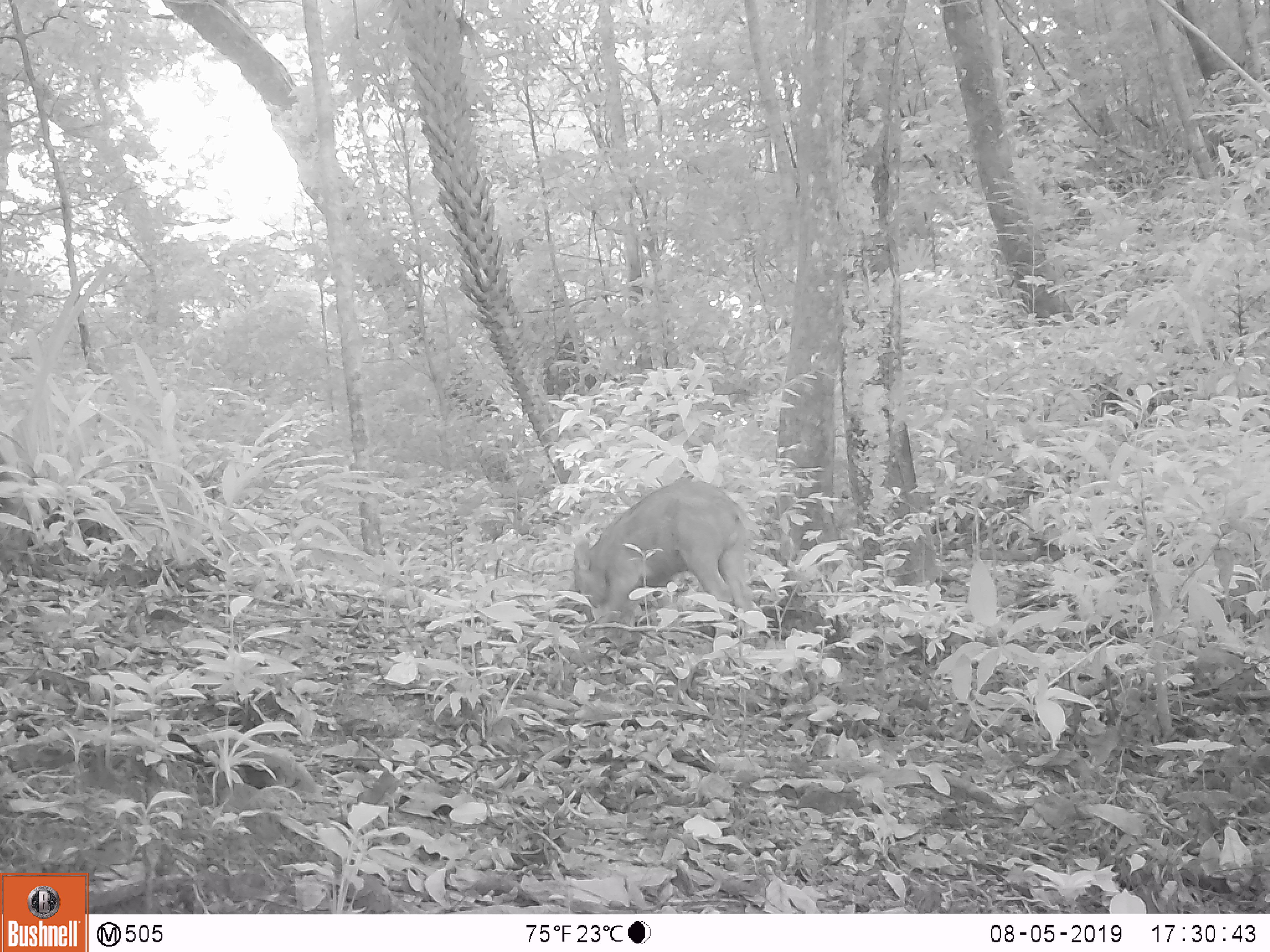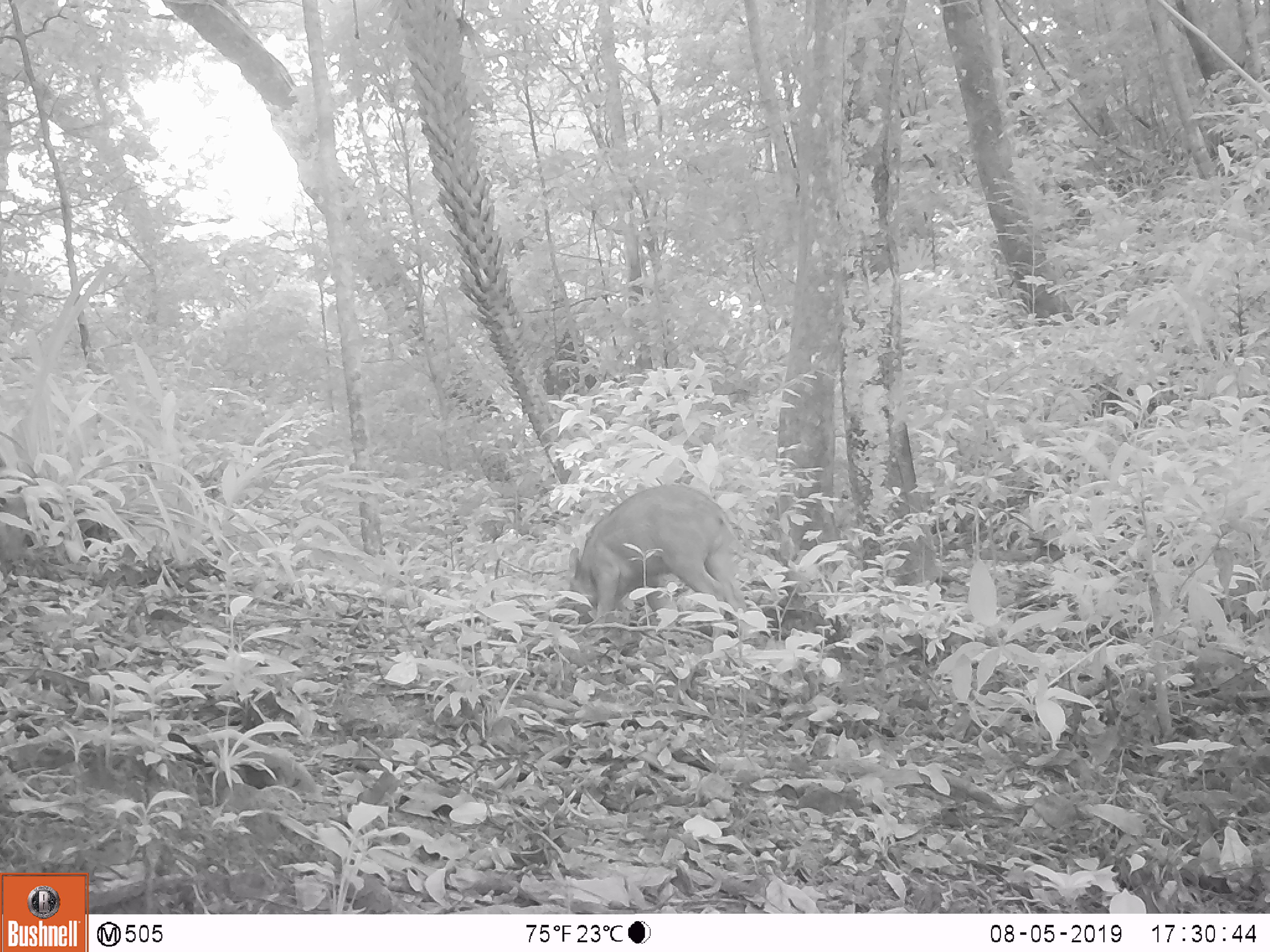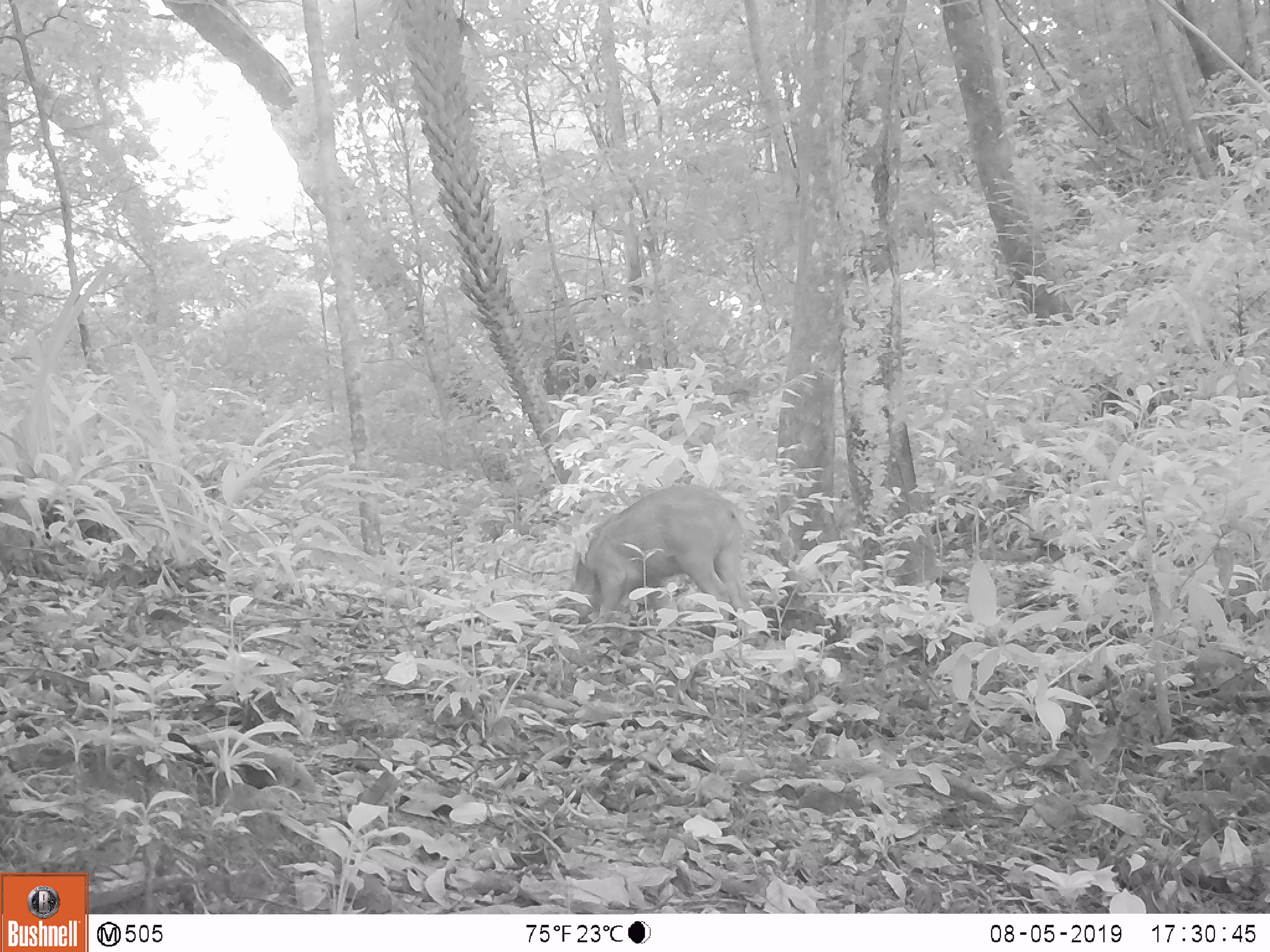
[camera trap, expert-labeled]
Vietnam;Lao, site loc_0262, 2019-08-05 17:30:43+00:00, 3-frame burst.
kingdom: Animalia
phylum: Chordata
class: Mammalia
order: Artiodactyla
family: Suidae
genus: Sus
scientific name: Sus scrofa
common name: eurasian wild pig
Eurasian wild pig (Sus scrofa). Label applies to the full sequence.